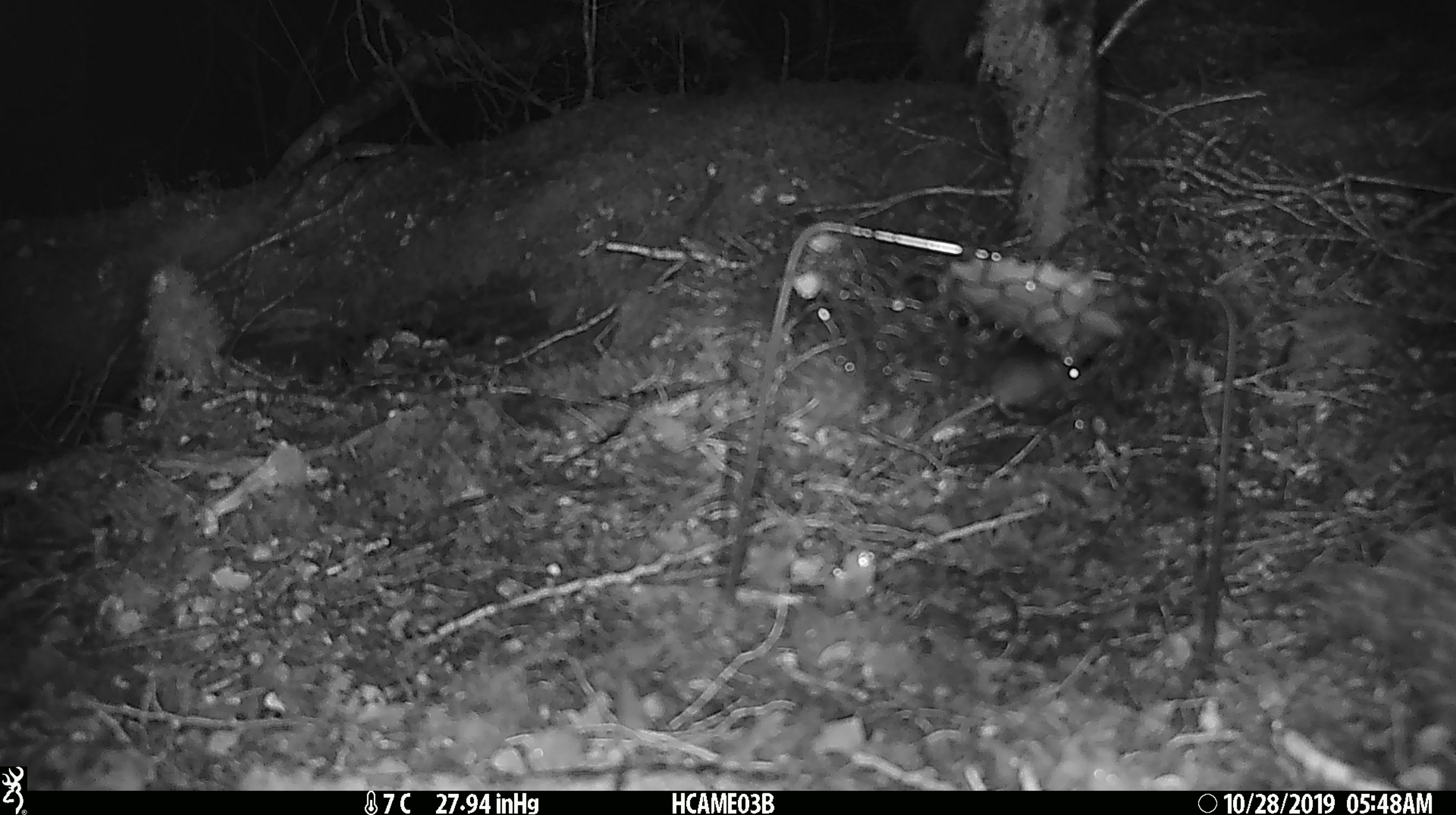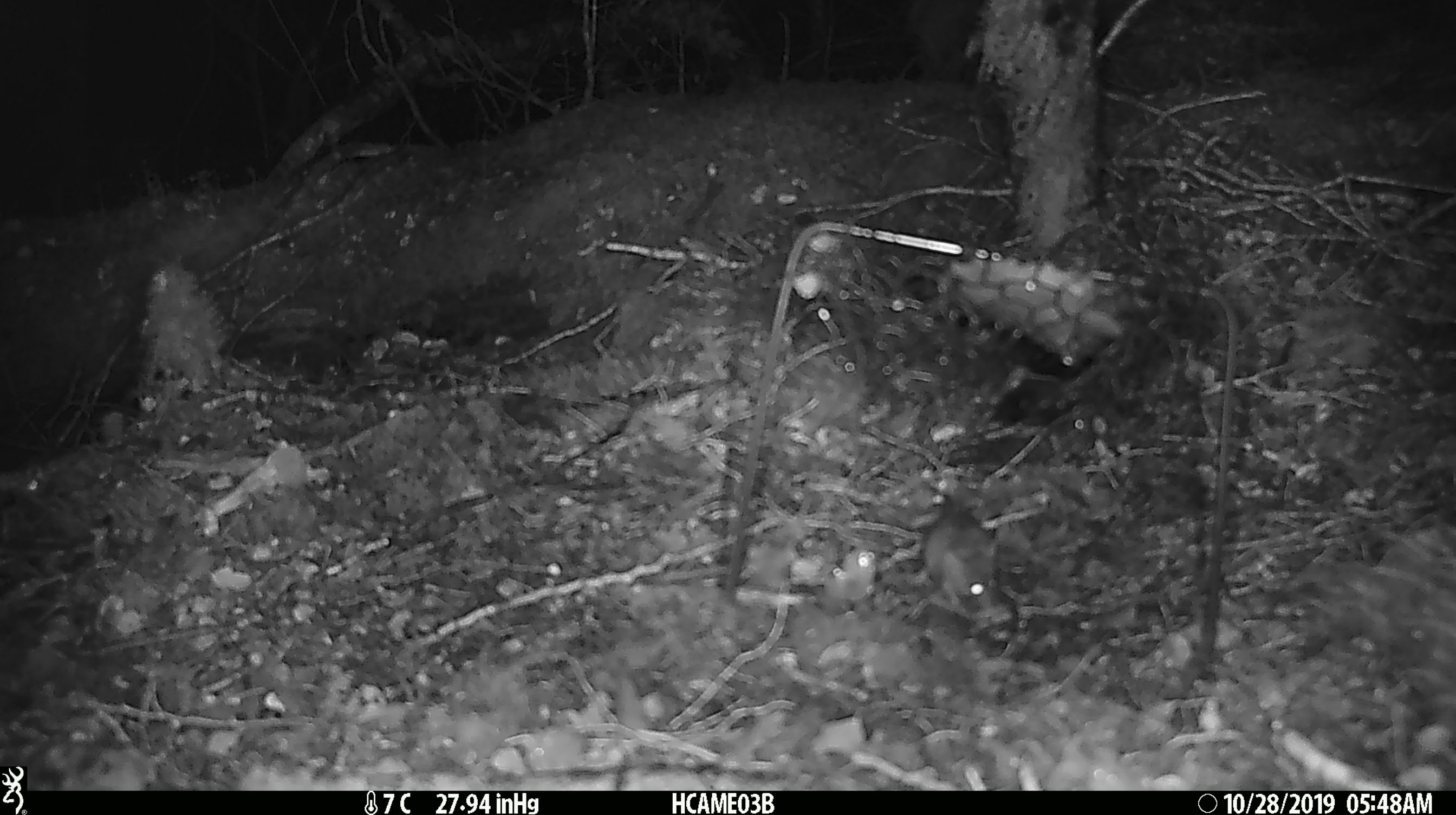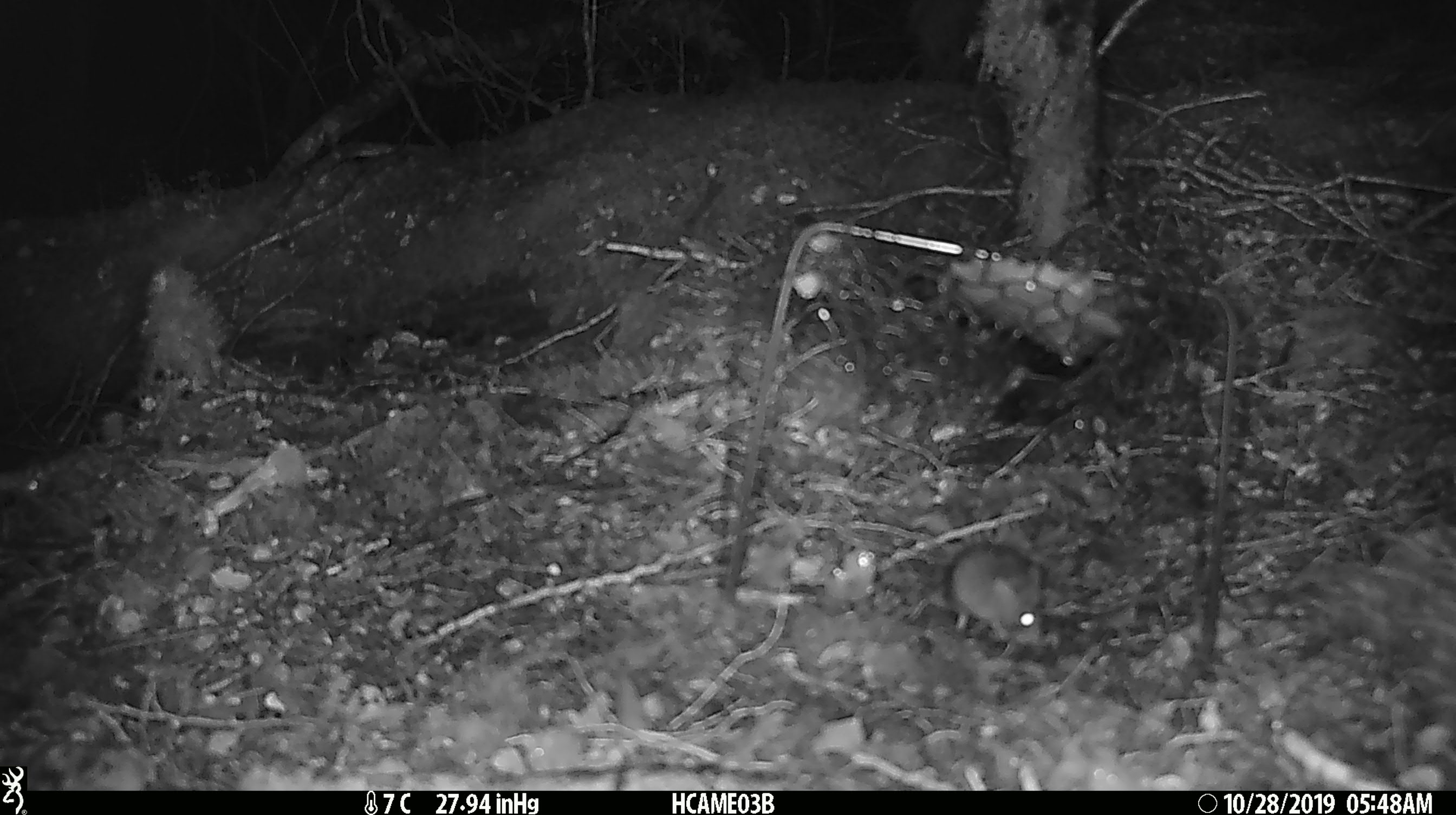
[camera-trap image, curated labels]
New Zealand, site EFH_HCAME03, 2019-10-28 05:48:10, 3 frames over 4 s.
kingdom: Animalia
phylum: Chordata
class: Mammalia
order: Rodentia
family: Muridae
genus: Mus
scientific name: Mus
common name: mouse